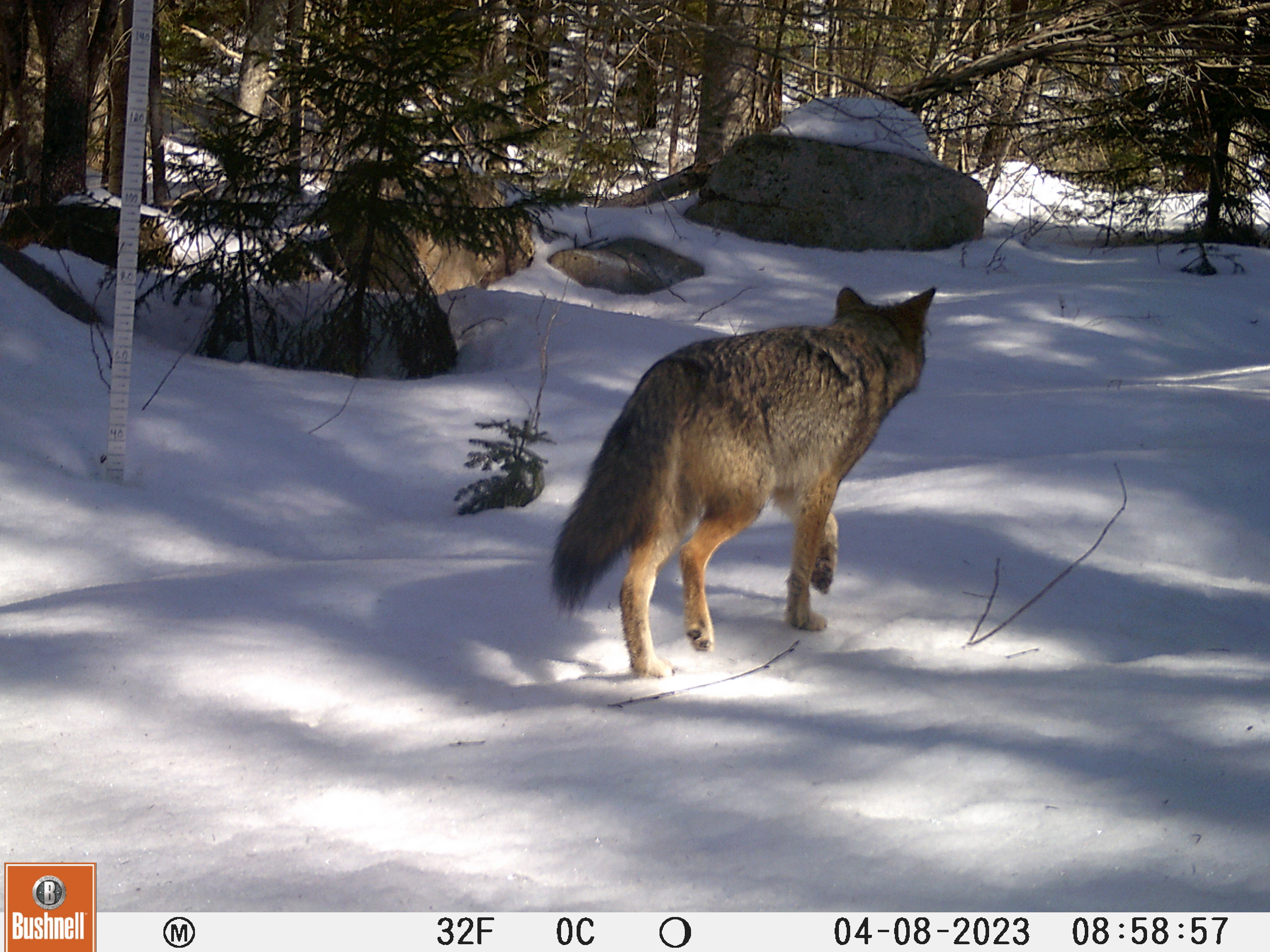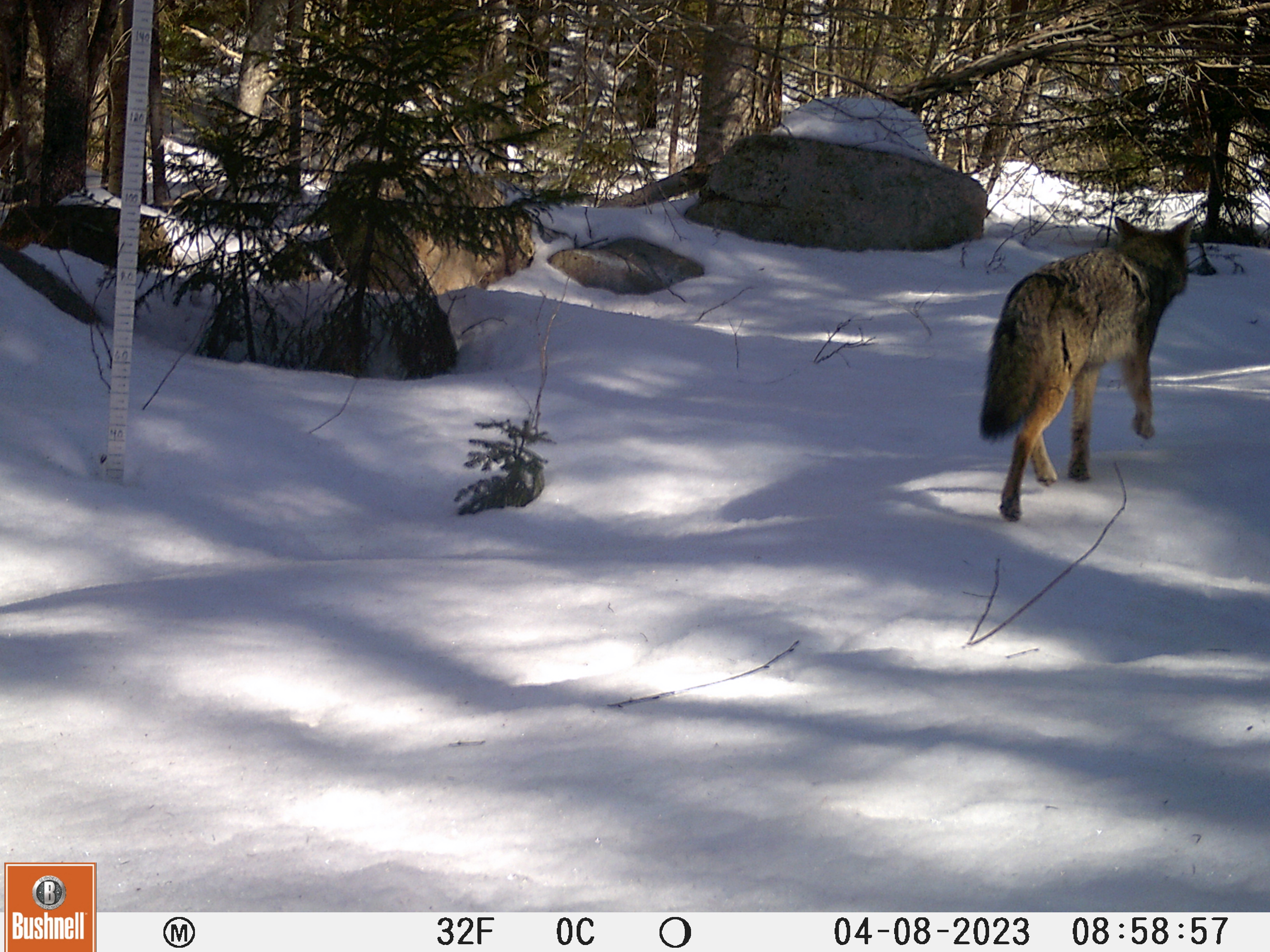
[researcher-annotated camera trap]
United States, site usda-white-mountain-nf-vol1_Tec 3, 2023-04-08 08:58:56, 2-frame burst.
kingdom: Animalia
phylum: Chordata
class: Mammalia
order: Carnivora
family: Canidae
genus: Canis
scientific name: Canis latrans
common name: coyote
Coyote (Canis latrans).